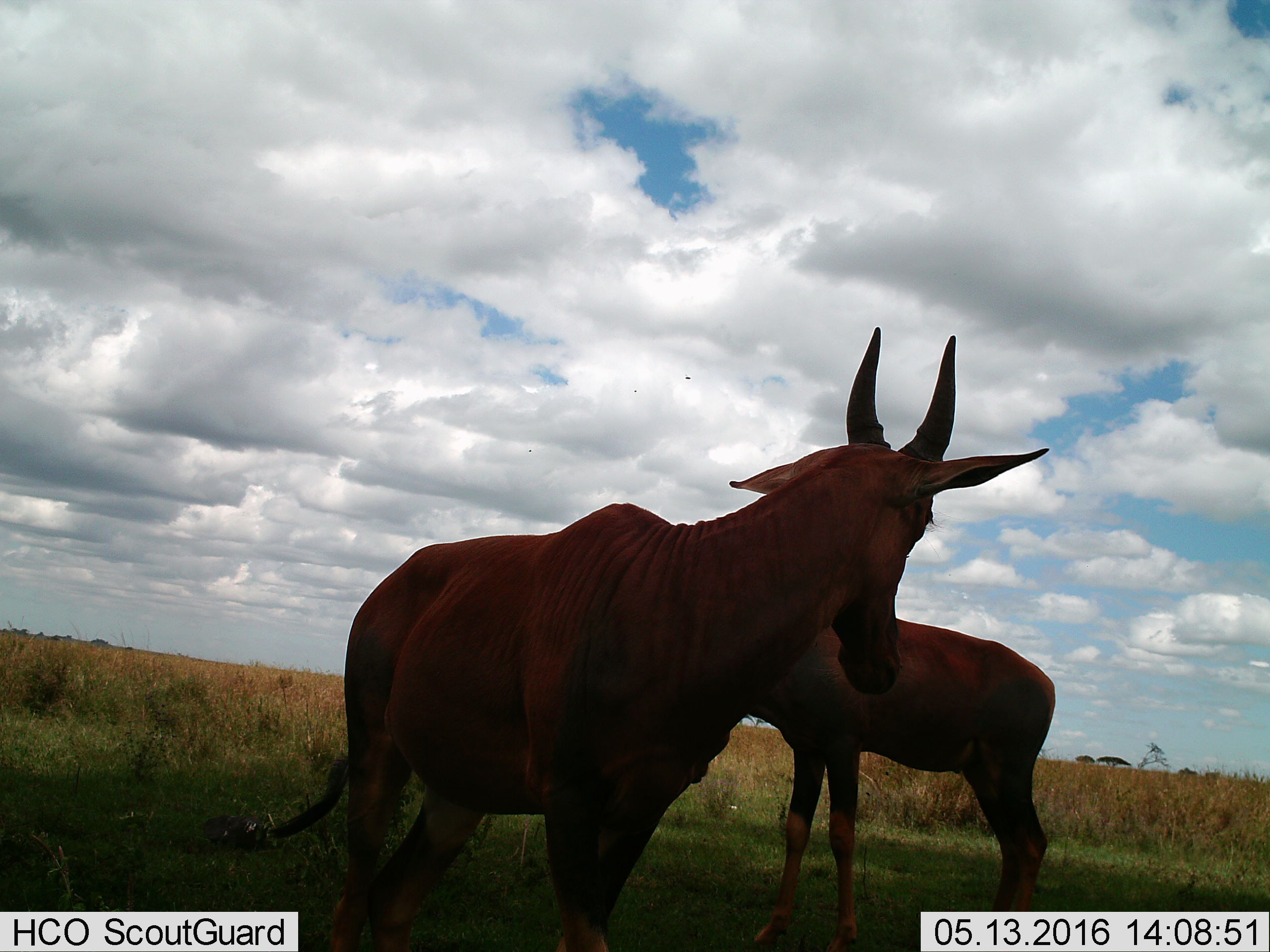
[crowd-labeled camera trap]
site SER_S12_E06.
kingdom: Animalia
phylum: Chordata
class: Mammalia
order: Artiodactyla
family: Bovidae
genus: Damaliscus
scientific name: Damaliscus lunatus jimela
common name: topi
Topi (Damaliscus lunatus jimela), count 2. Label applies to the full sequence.